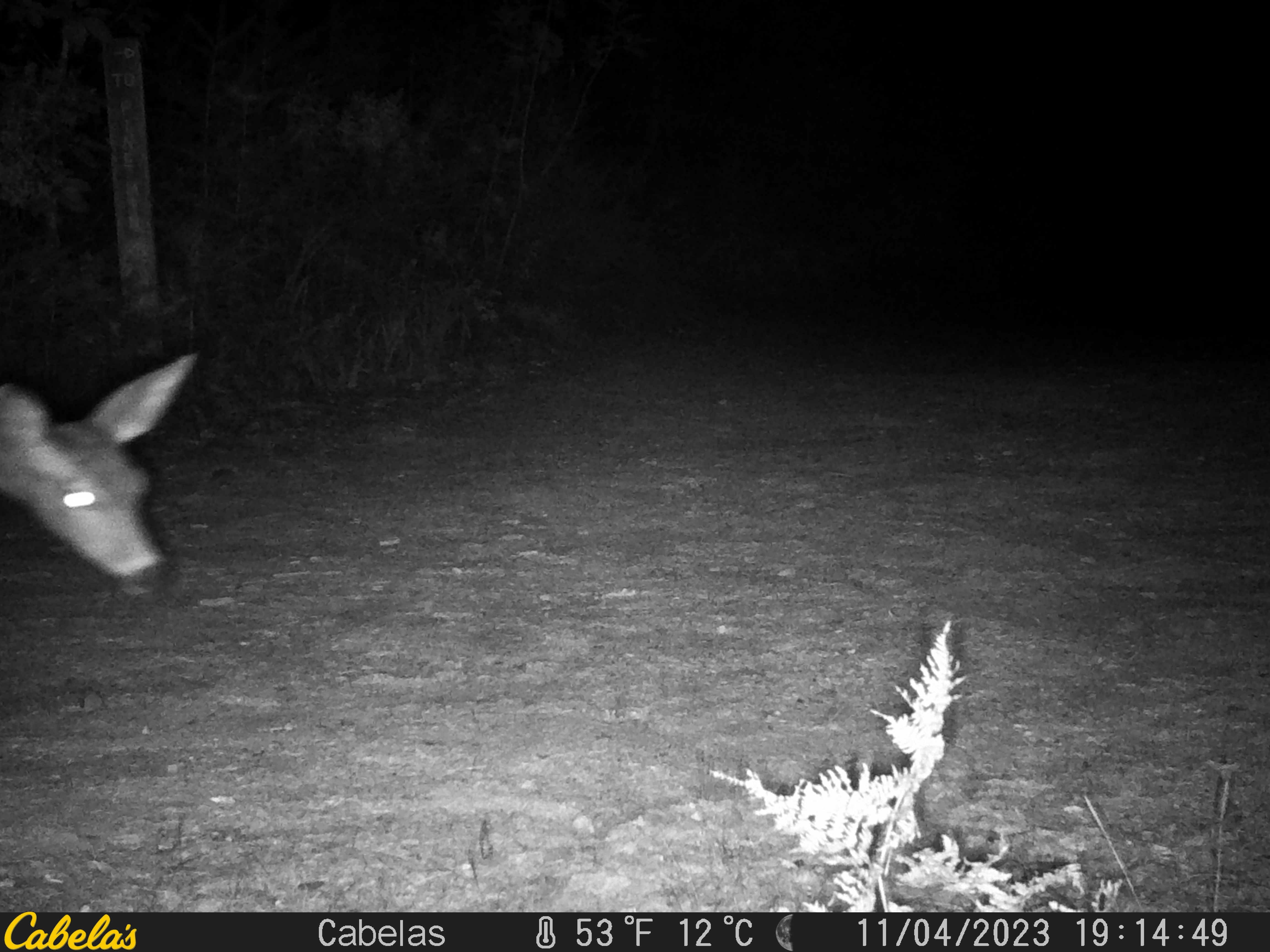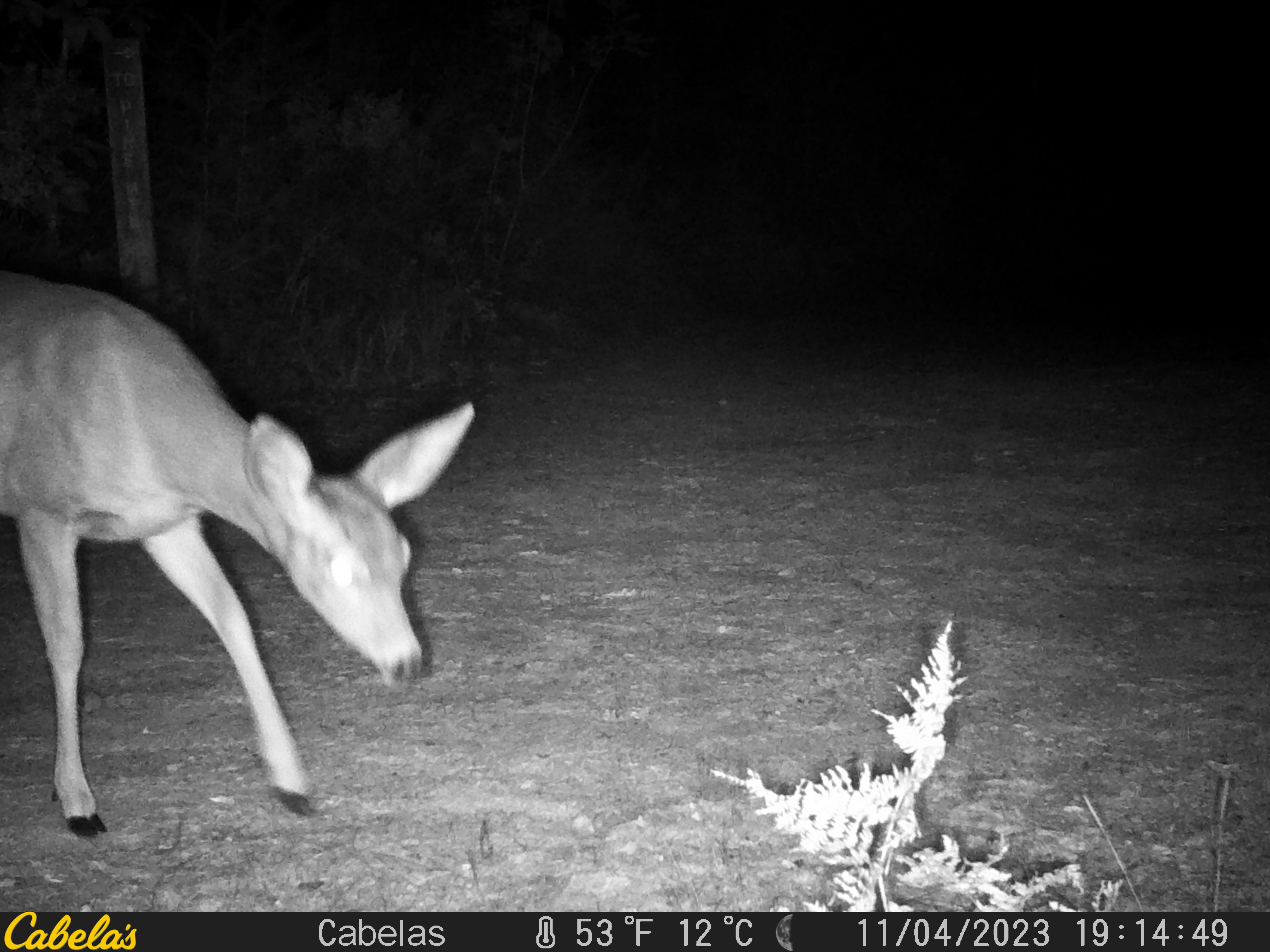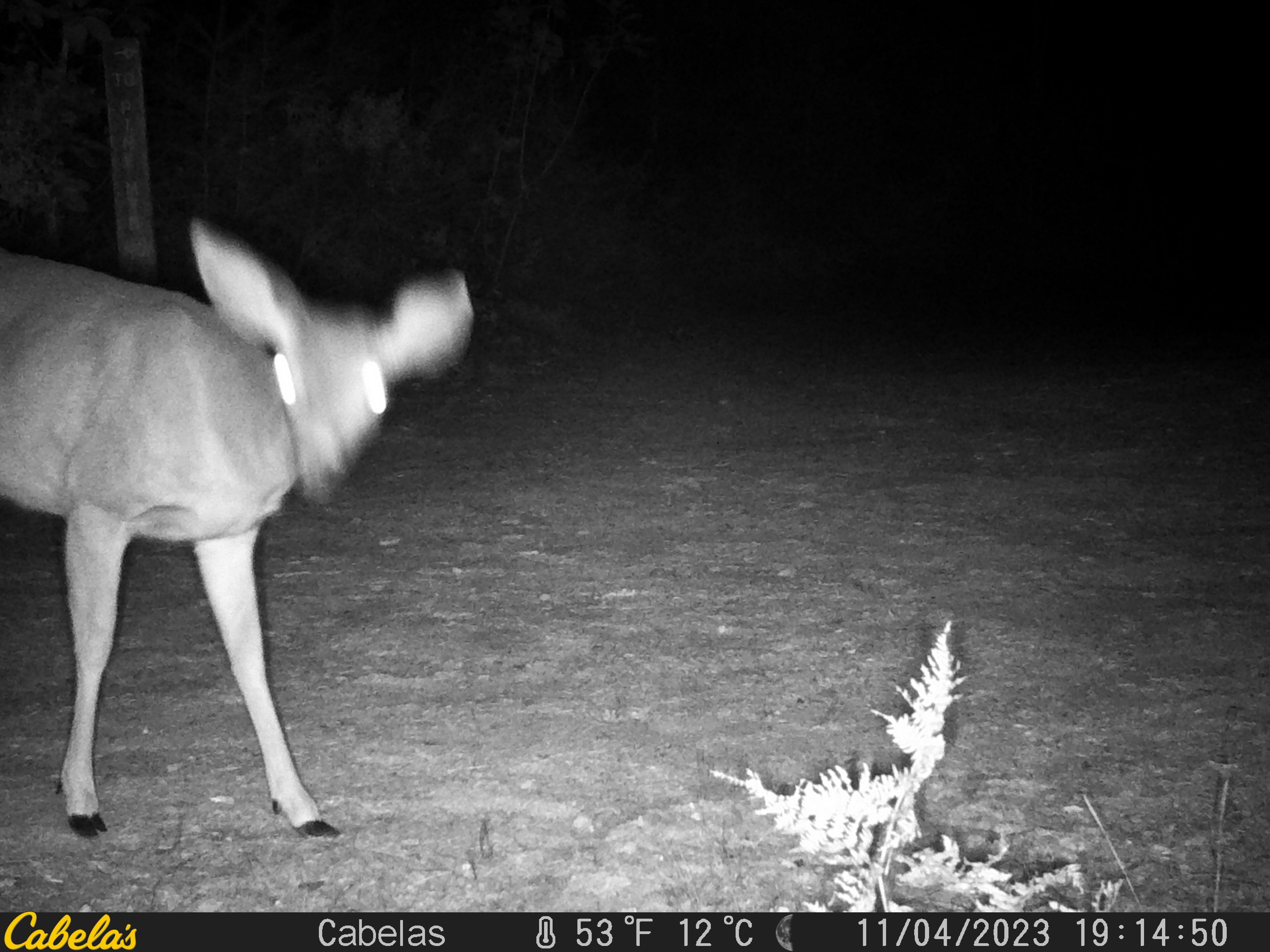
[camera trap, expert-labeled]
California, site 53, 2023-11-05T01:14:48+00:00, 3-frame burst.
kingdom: Animalia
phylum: Chordata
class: Mammalia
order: Artiodactyla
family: Cervidae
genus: Odocoileus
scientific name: Odocoileus hemionus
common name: mule deer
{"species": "mule deer (Odocoileus hemionus)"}